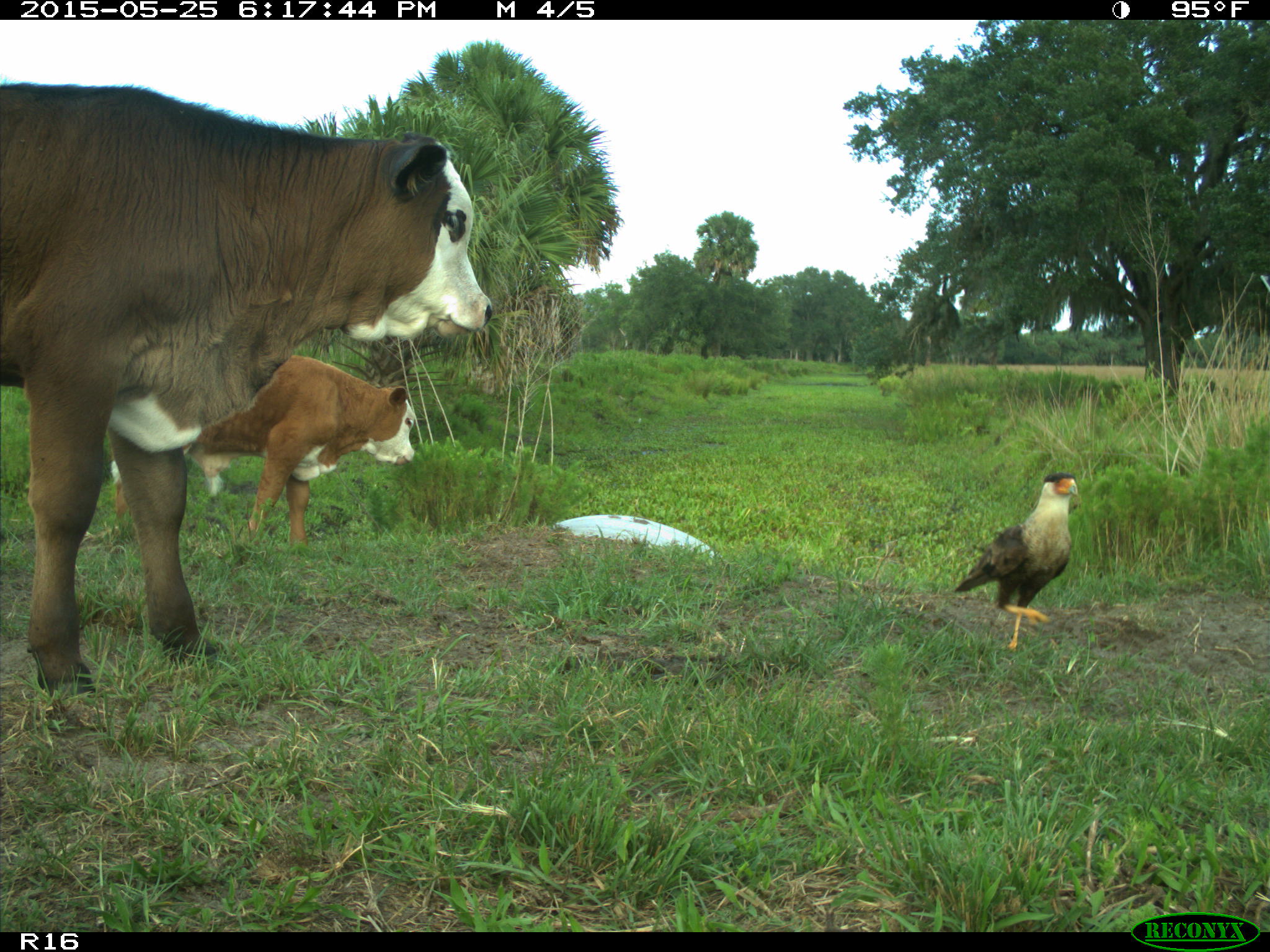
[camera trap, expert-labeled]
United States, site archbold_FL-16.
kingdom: Animalia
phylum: Chordata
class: Mammalia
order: Artiodactyla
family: Bovidae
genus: Bos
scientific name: Bos taurus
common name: domestic cow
Bos taurus (domestic cow).